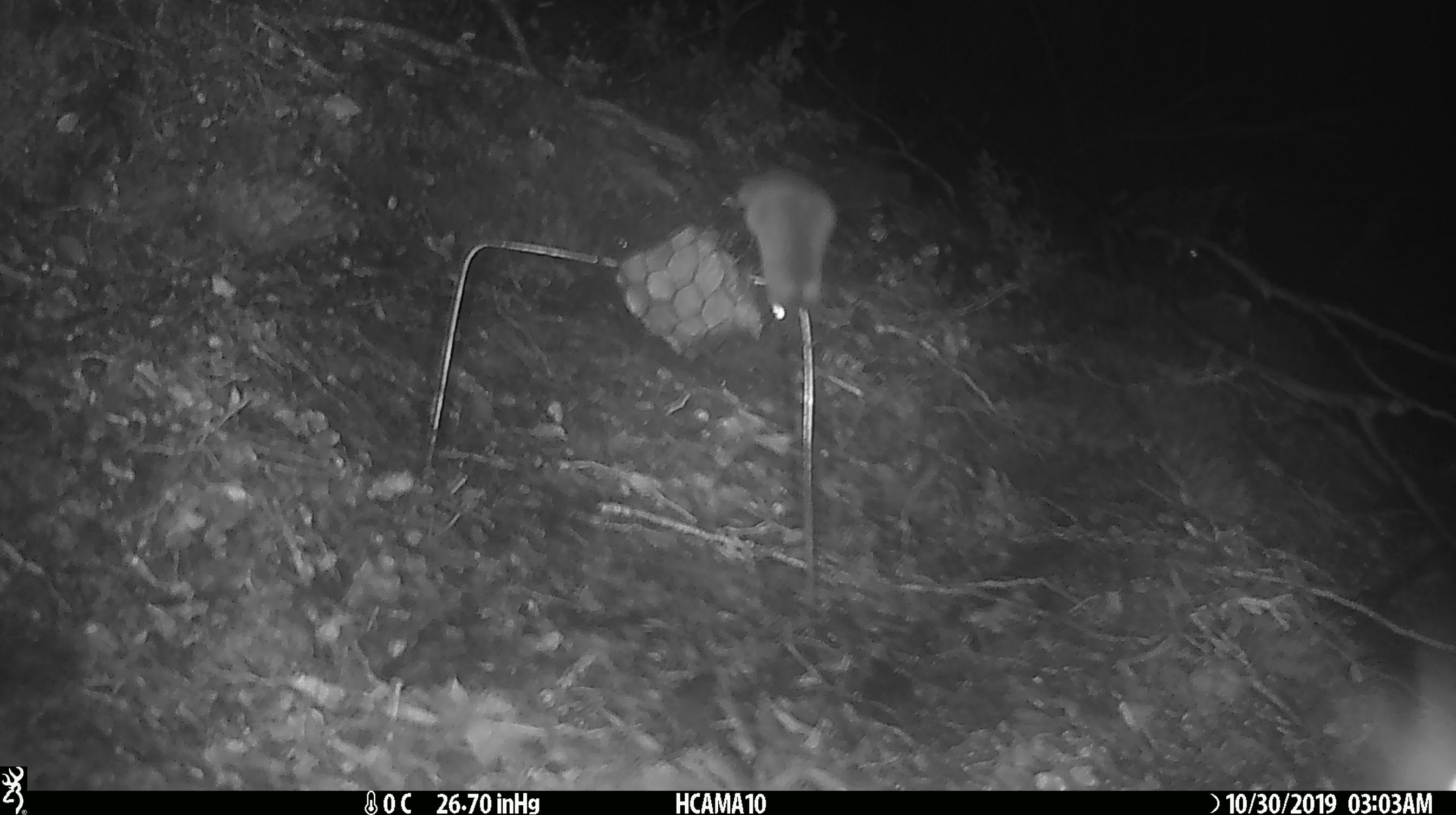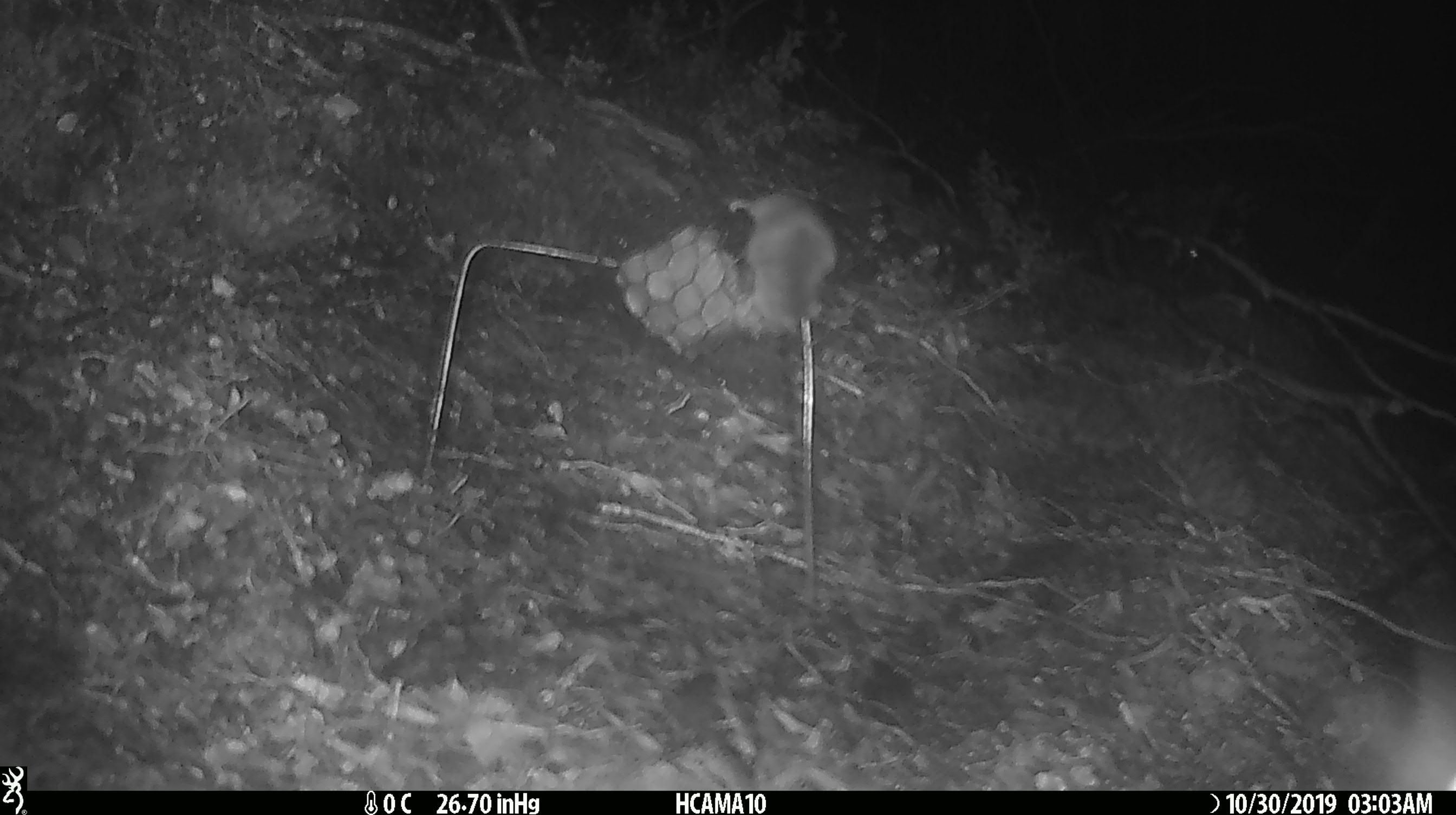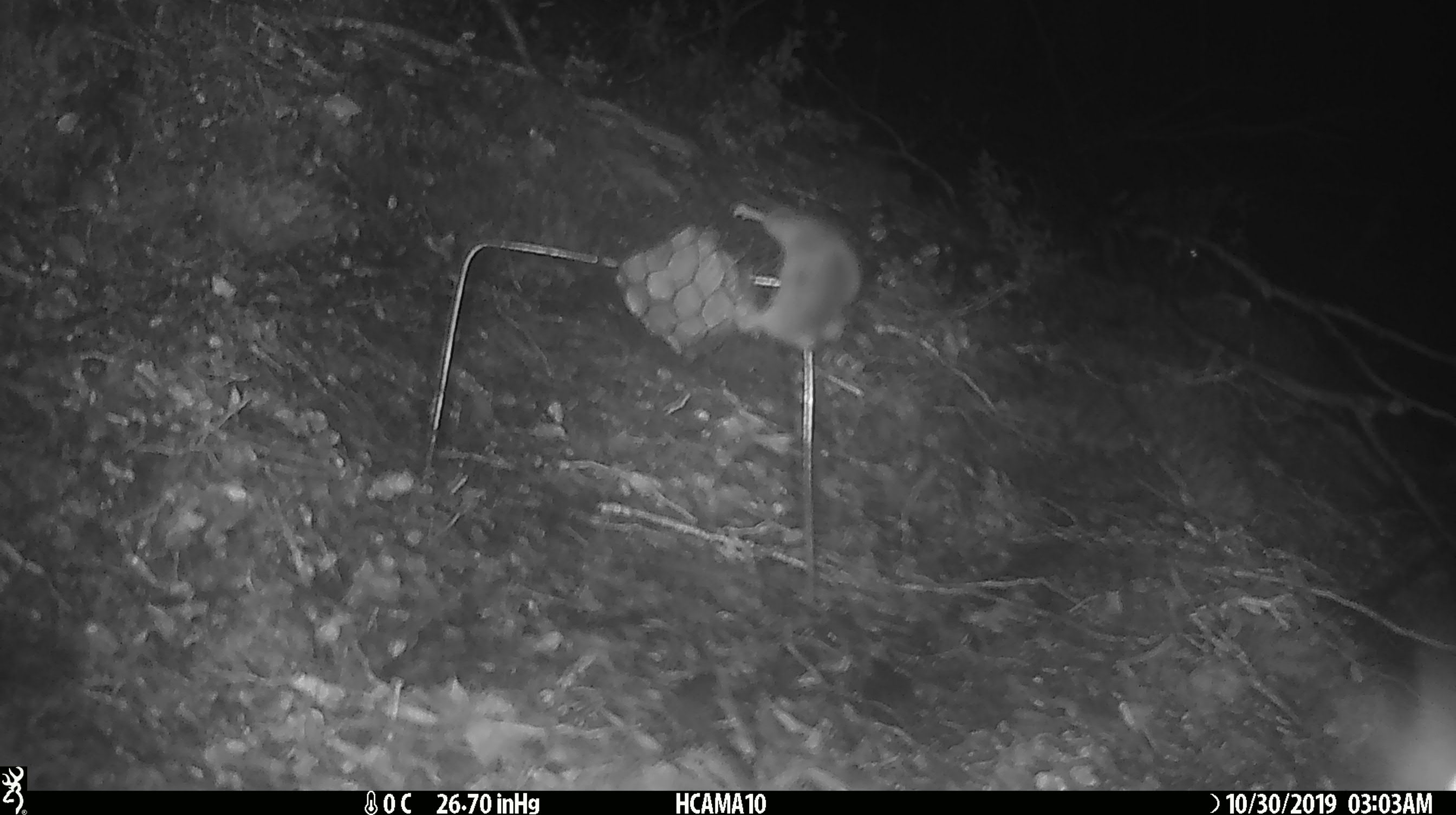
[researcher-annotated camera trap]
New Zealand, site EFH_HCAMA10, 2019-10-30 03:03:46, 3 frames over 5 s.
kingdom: Animalia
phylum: Chordata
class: Mammalia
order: Rodentia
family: Muridae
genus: Mus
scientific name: Mus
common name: mouse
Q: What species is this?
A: Mouse (Mus).